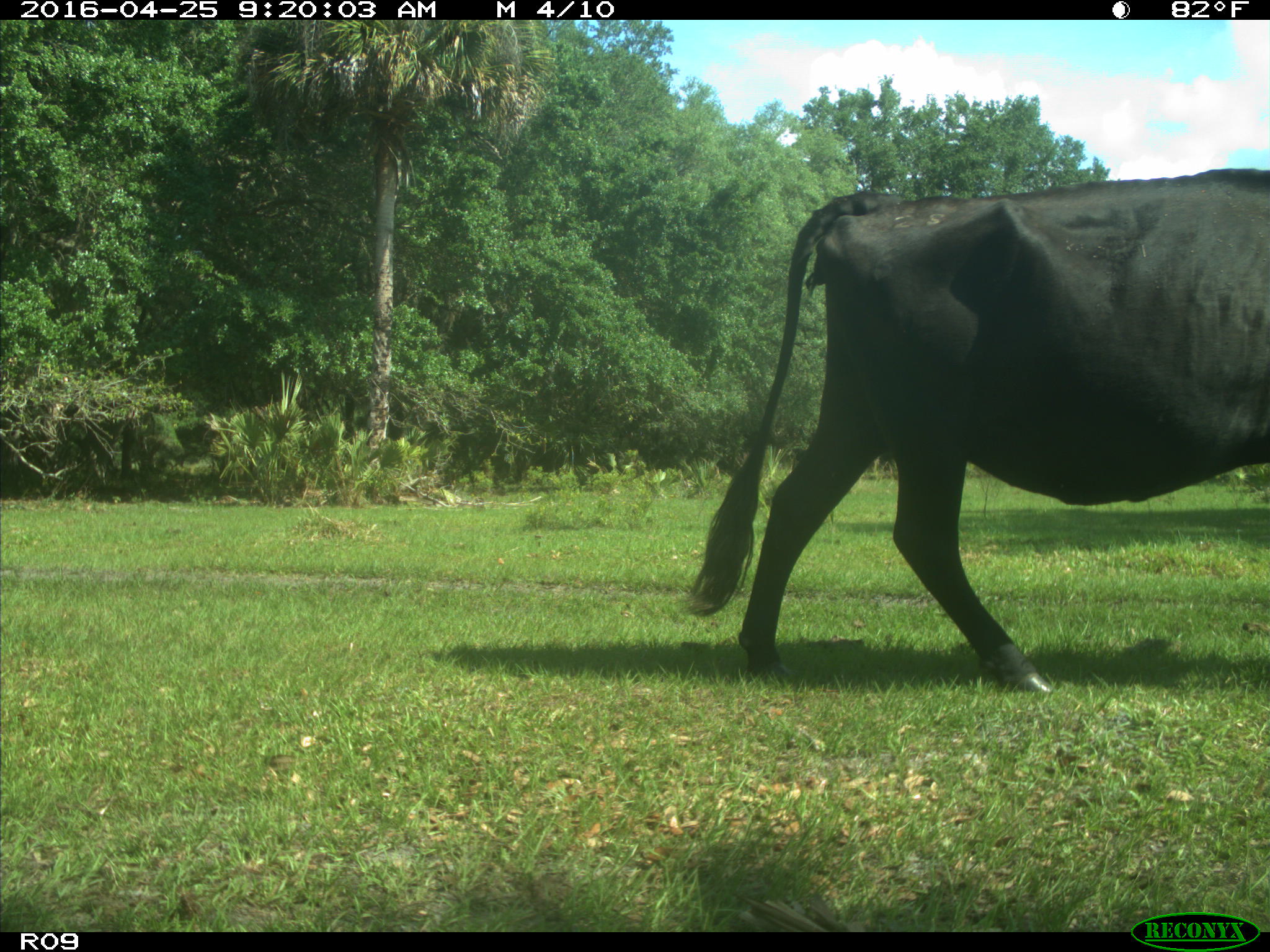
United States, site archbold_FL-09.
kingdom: Animalia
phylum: Chordata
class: Mammalia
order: Artiodactyla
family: Bovidae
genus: Bos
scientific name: Bos taurus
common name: domestic cow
Bos taurus (domestic cow).